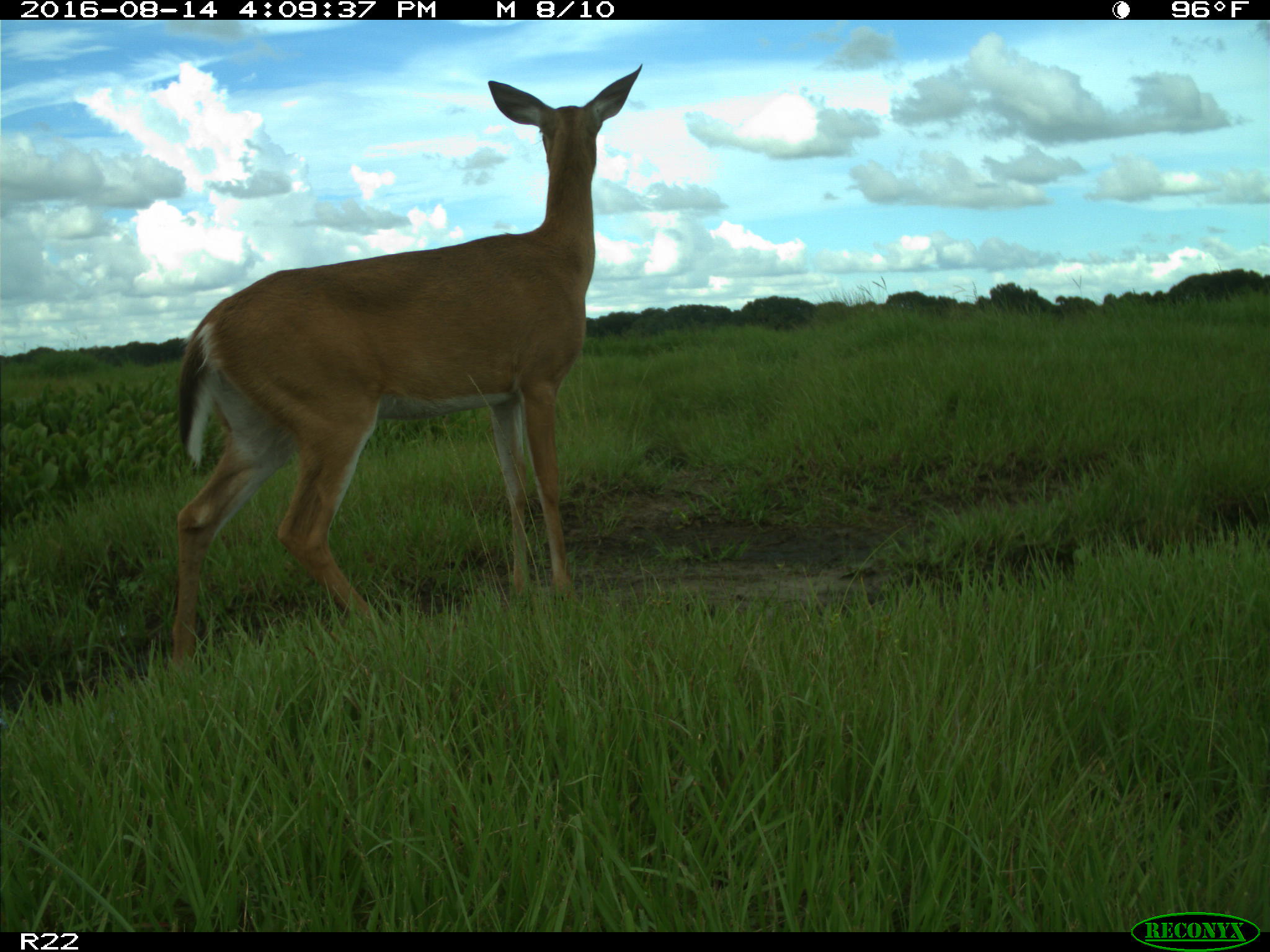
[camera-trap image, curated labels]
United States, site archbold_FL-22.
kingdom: Animalia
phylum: Chordata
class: Mammalia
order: Artiodactyla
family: Cervidae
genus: Odocoileus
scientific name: Odocoileus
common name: deer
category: unidentified deer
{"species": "unidentified deer (deer) (Odocoileus)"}